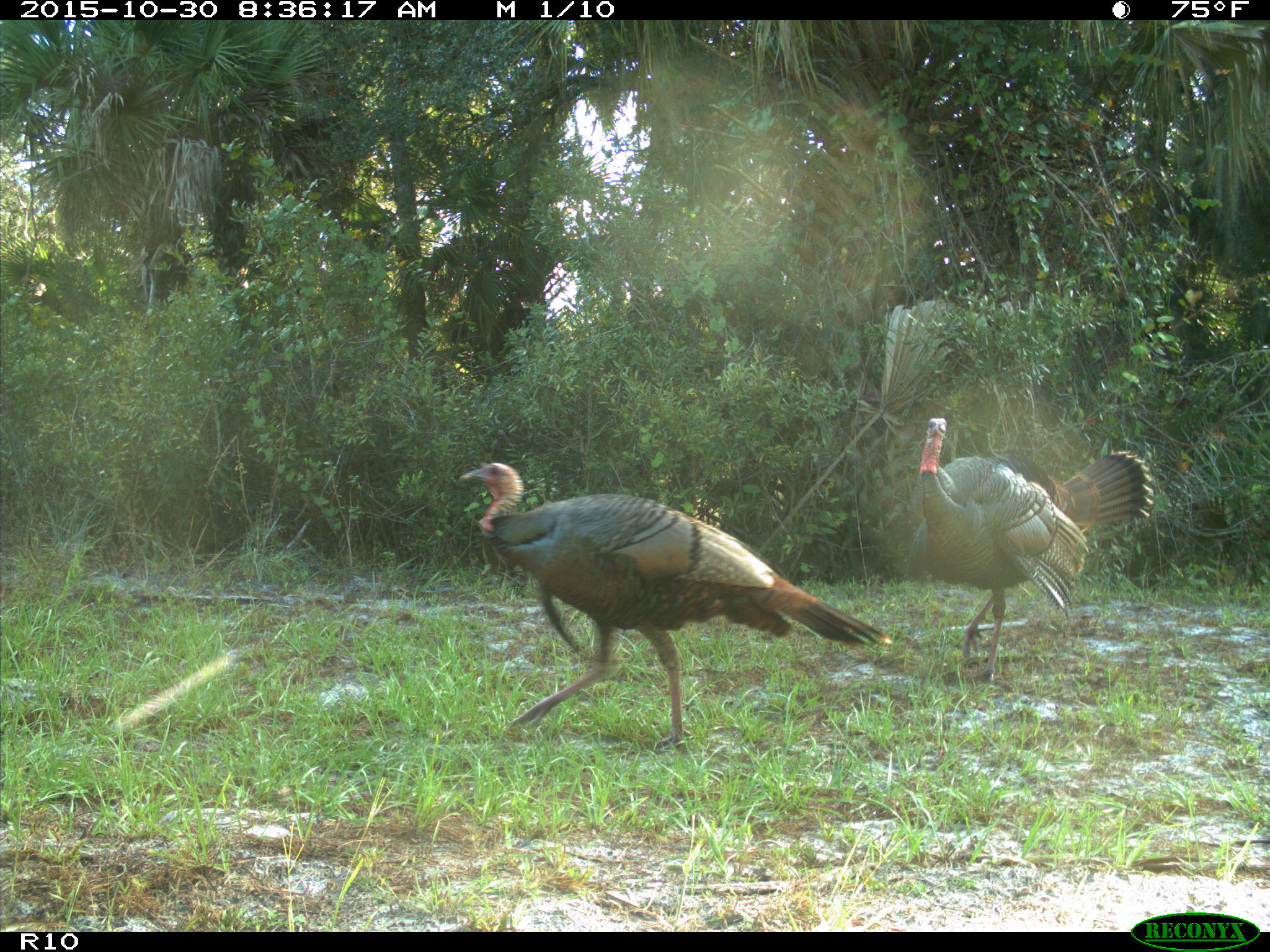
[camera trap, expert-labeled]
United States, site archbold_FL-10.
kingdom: Animalia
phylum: Chordata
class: Aves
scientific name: Aves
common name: birds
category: unidentified bird